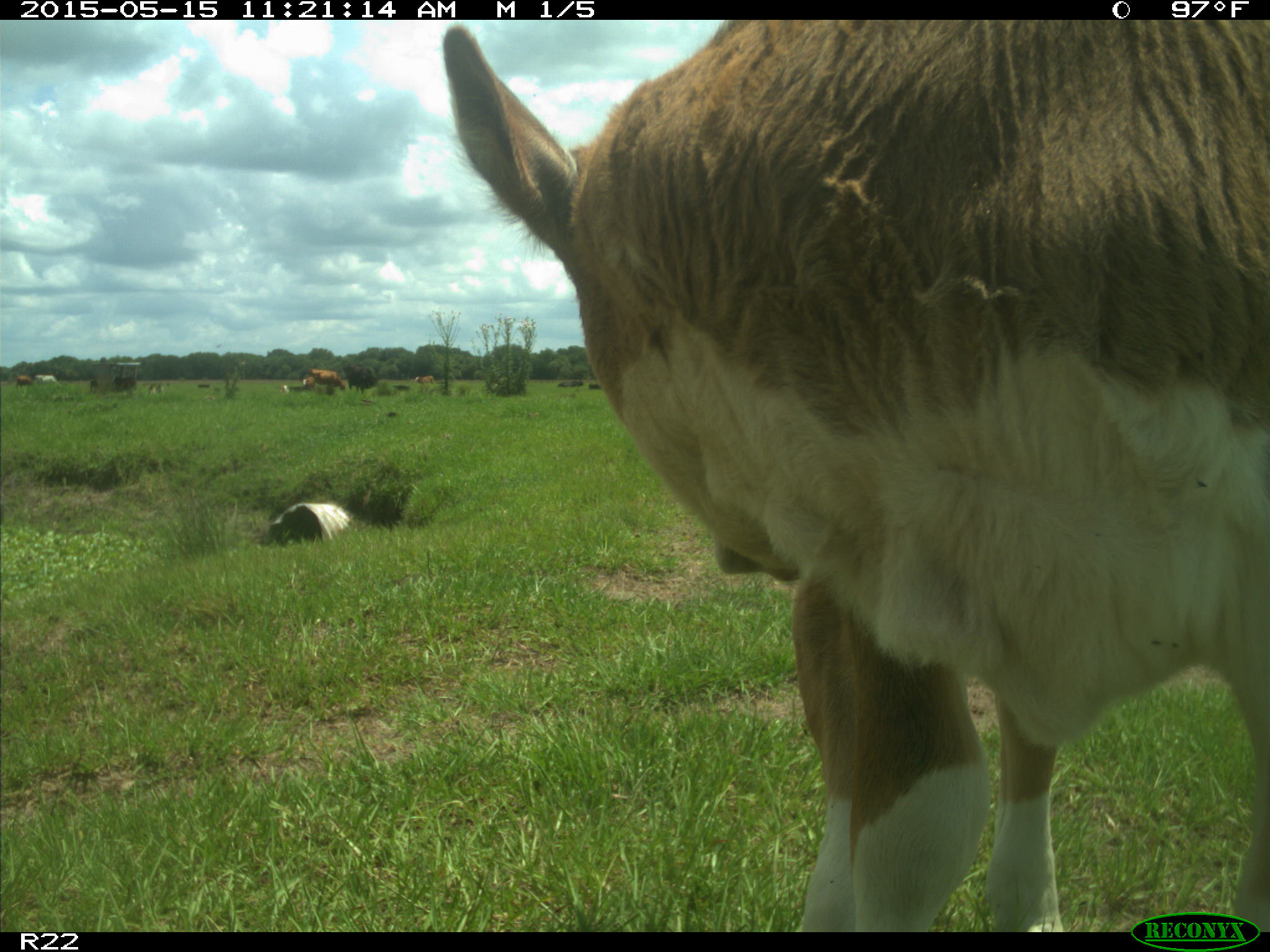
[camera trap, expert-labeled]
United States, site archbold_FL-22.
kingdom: Animalia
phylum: Chordata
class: Mammalia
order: Artiodactyla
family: Bovidae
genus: Bos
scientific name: Bos taurus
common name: domestic cow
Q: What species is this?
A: Bos taurus (domestic cow).